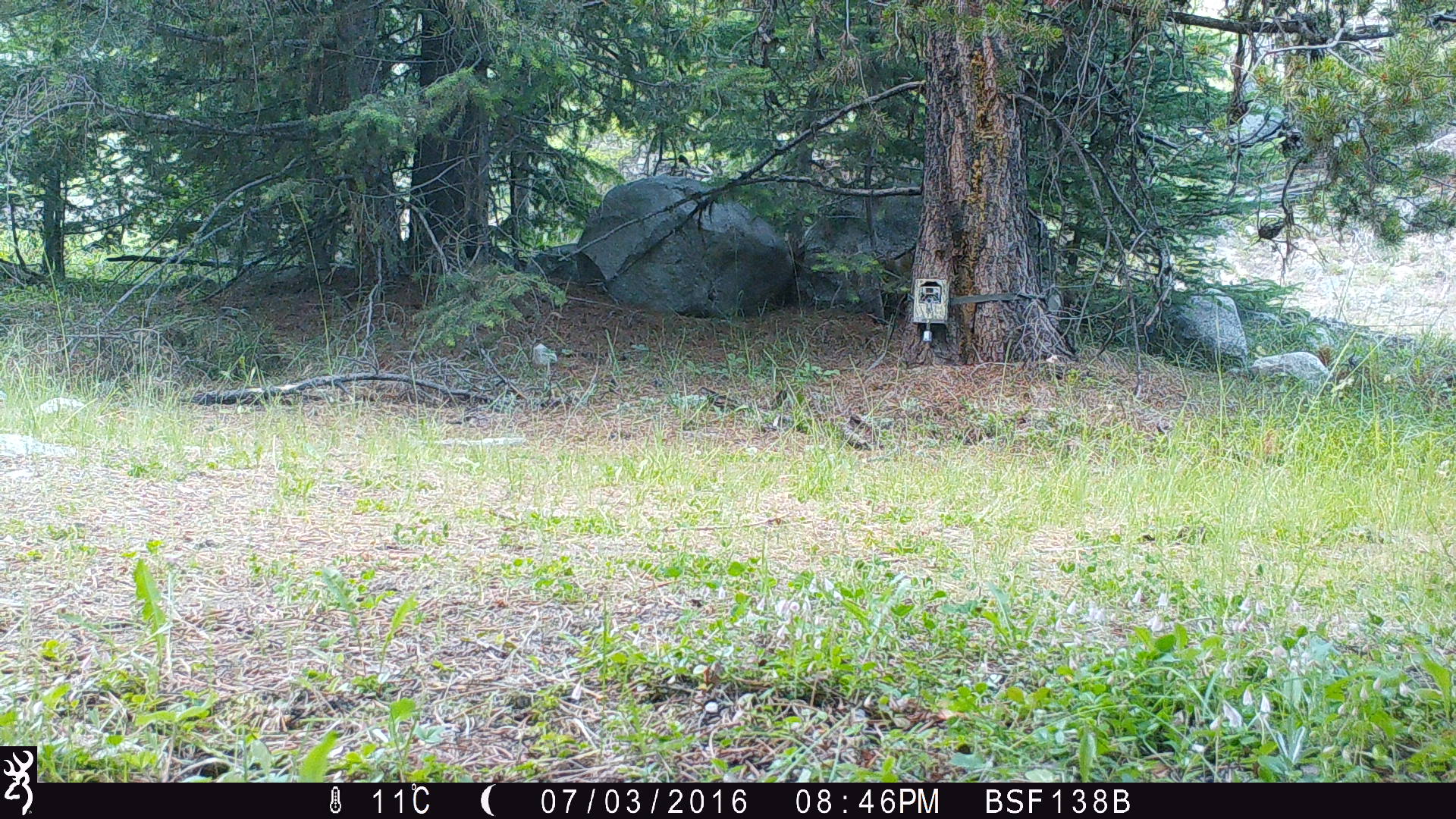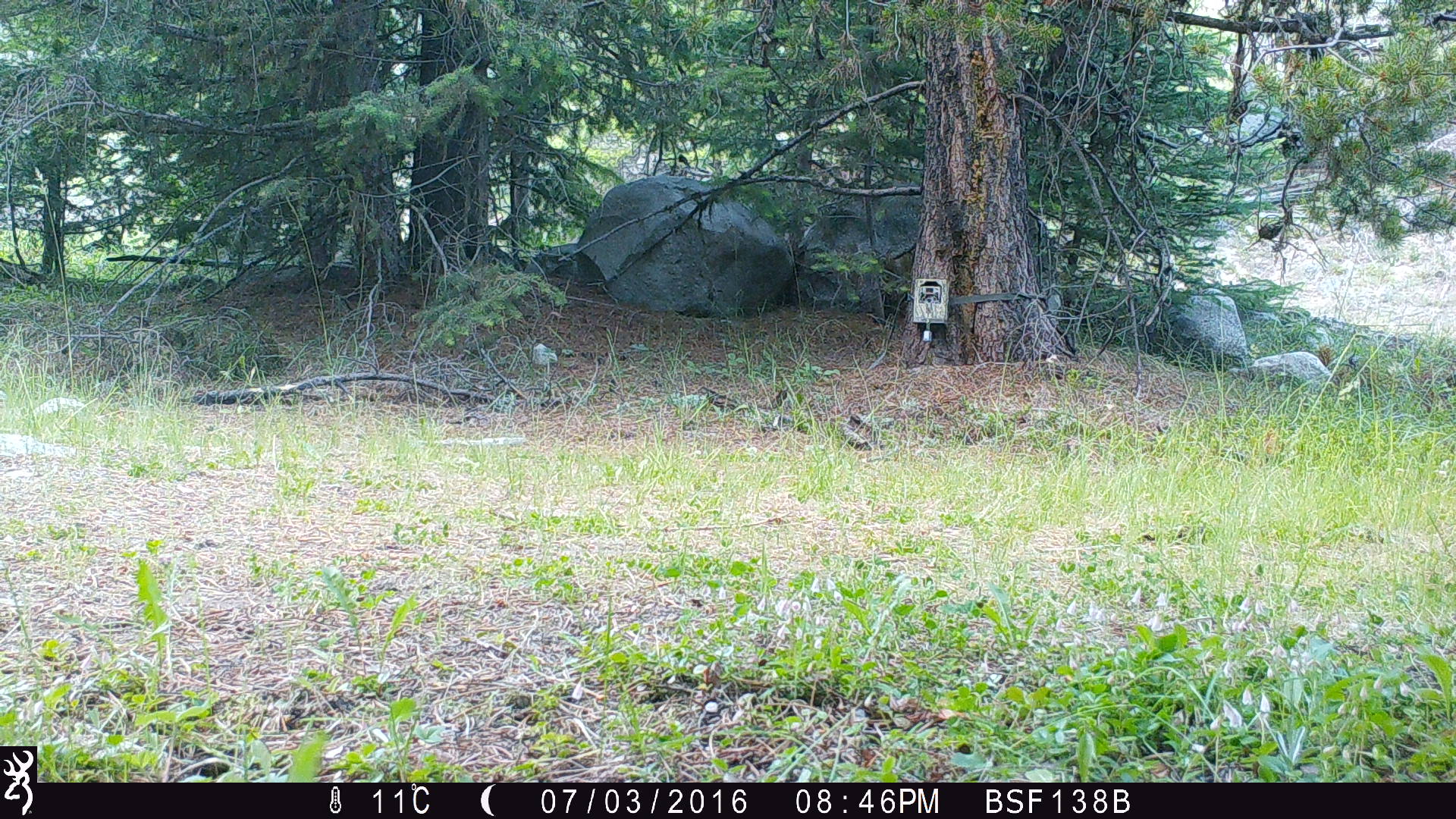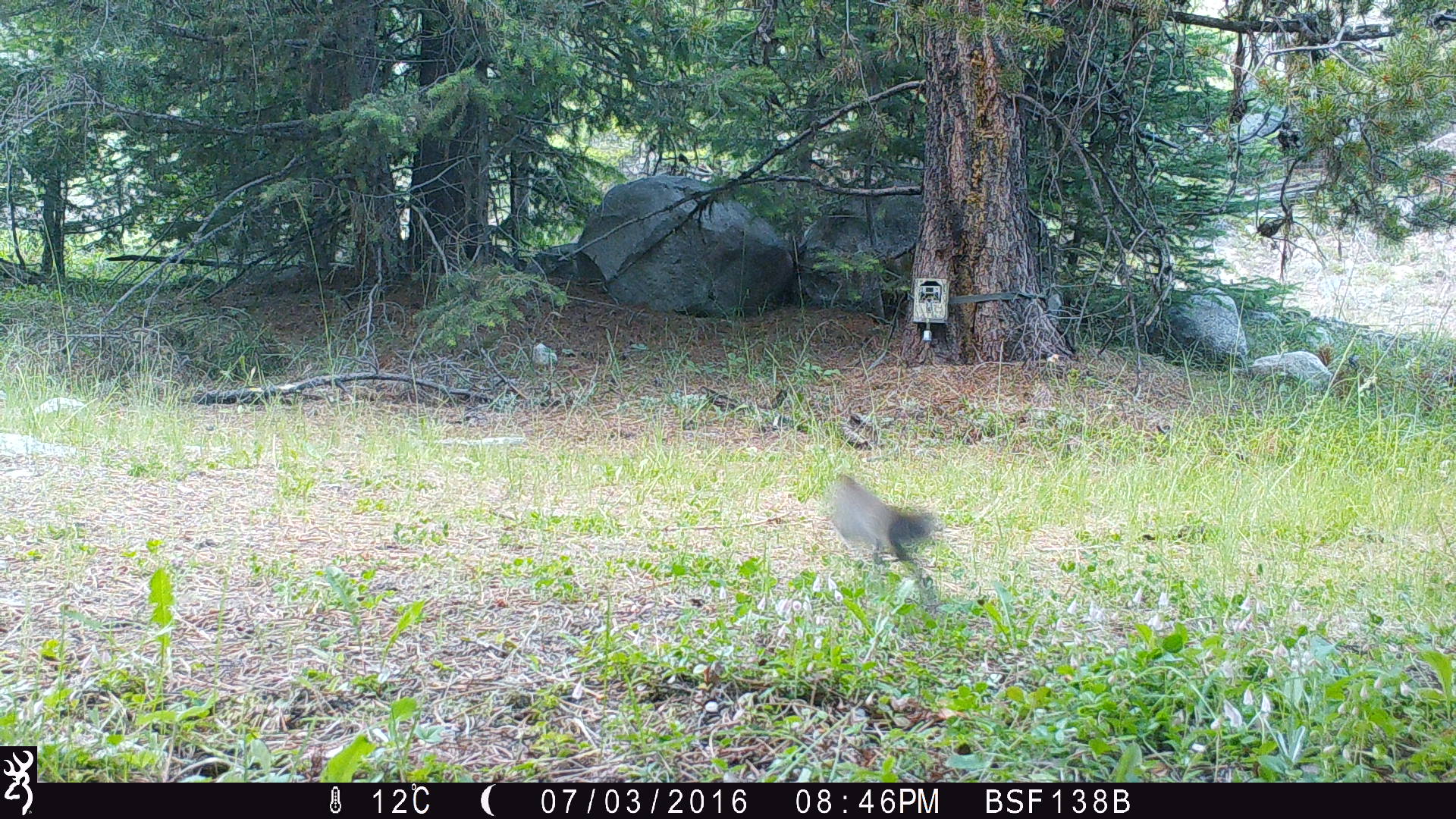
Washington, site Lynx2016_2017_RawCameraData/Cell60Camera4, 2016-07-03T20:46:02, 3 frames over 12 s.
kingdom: Animalia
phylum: Chordata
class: Mammalia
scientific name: Mammalia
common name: small mammal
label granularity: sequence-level